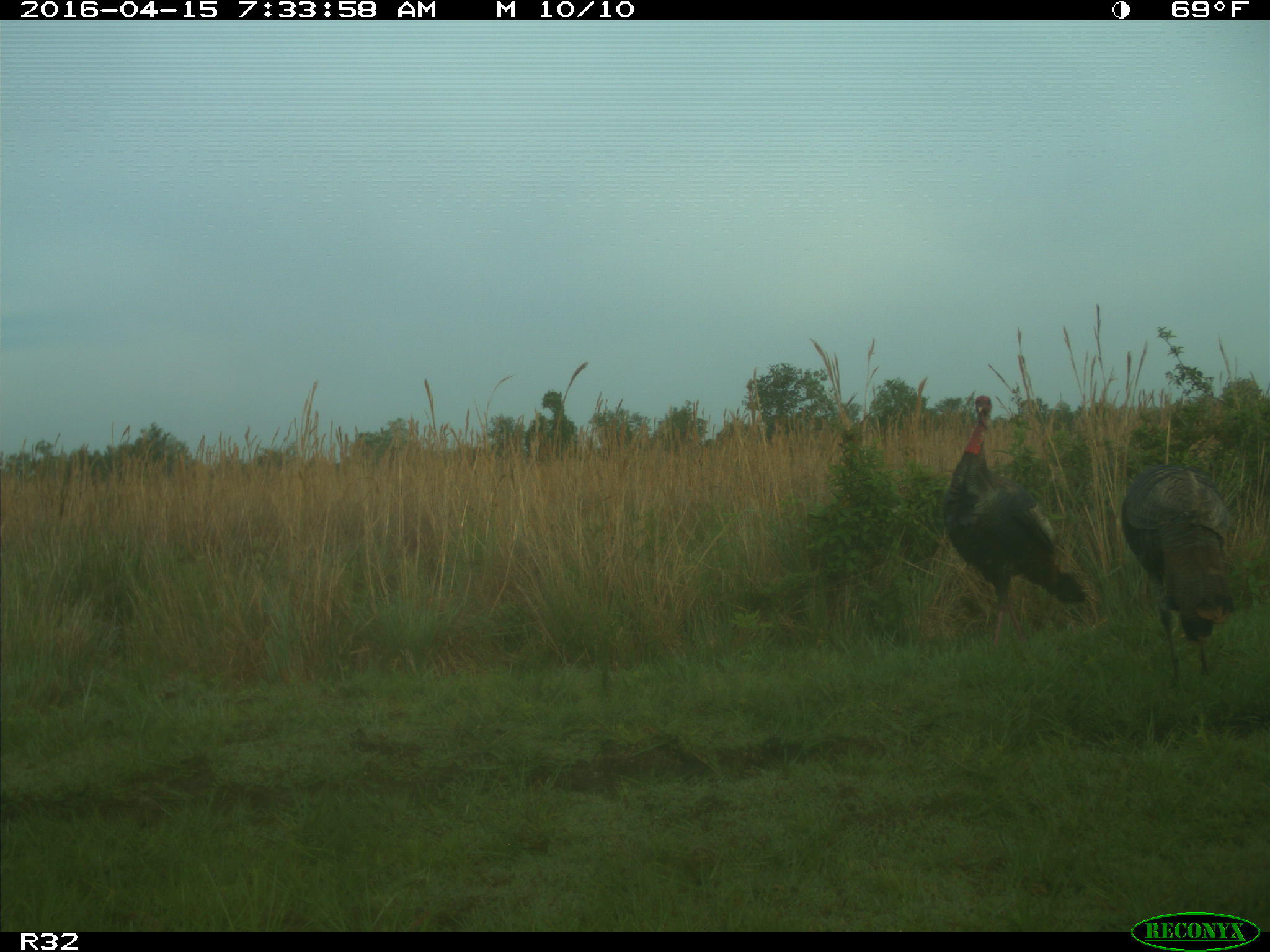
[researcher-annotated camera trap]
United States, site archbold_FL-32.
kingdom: Animalia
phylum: Chordata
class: Aves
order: Galliformes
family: Phasianidae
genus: Meleagris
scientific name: Meleagris gallopavo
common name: wild turkey